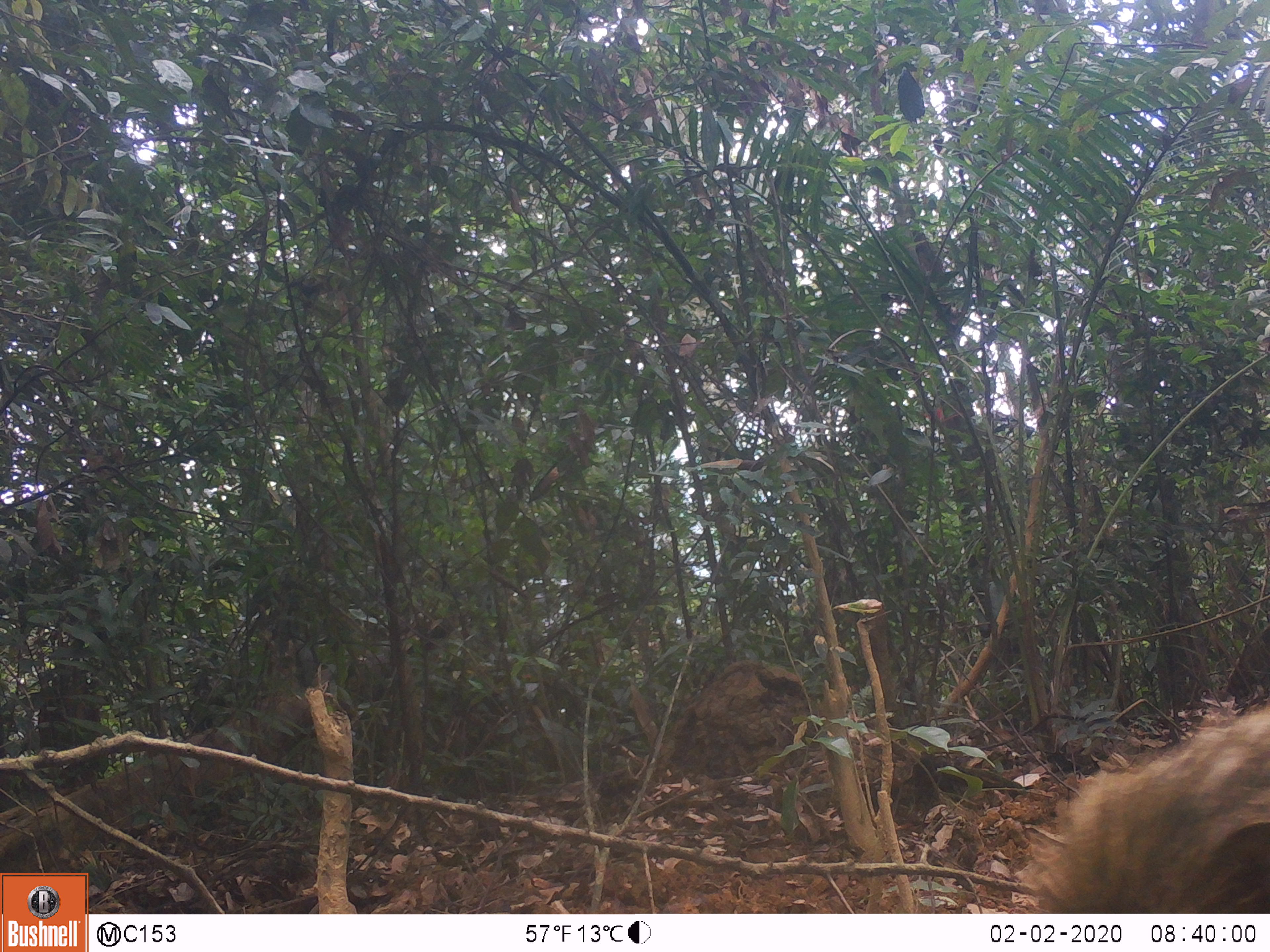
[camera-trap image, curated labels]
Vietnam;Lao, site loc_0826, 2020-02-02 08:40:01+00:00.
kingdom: Animalia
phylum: Chordata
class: Mammalia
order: Artiodactyla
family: Suidae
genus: Sus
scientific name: Sus scrofa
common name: eurasian wild pig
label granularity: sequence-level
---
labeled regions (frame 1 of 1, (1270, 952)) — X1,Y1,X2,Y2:
eurasian wild pig: 1020,705,1270,913